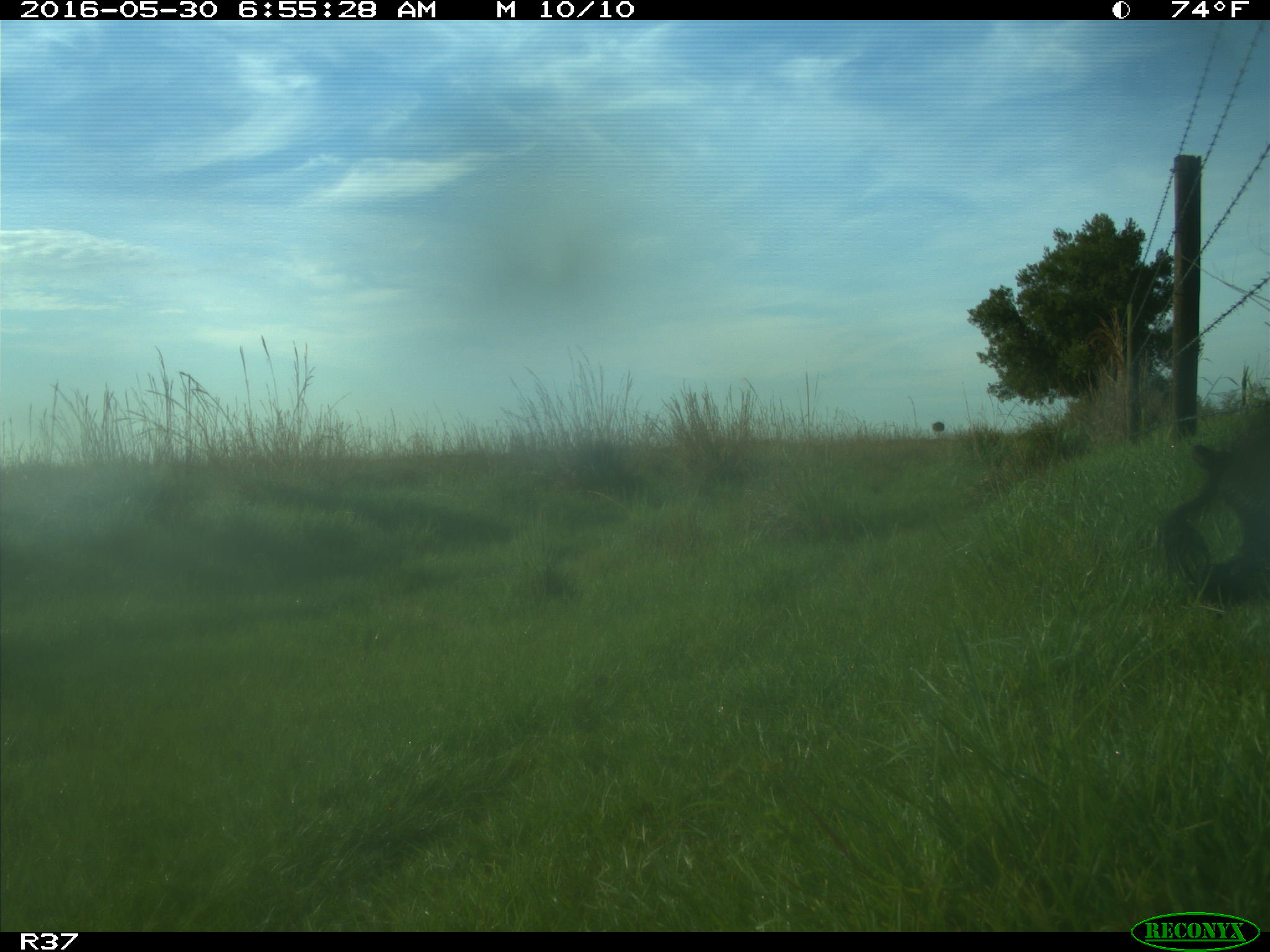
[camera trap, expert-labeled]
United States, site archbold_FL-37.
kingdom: Animalia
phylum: Chordata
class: Mammalia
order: Artiodactyla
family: Suidae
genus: Sus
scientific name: Sus scrofa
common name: wild boar